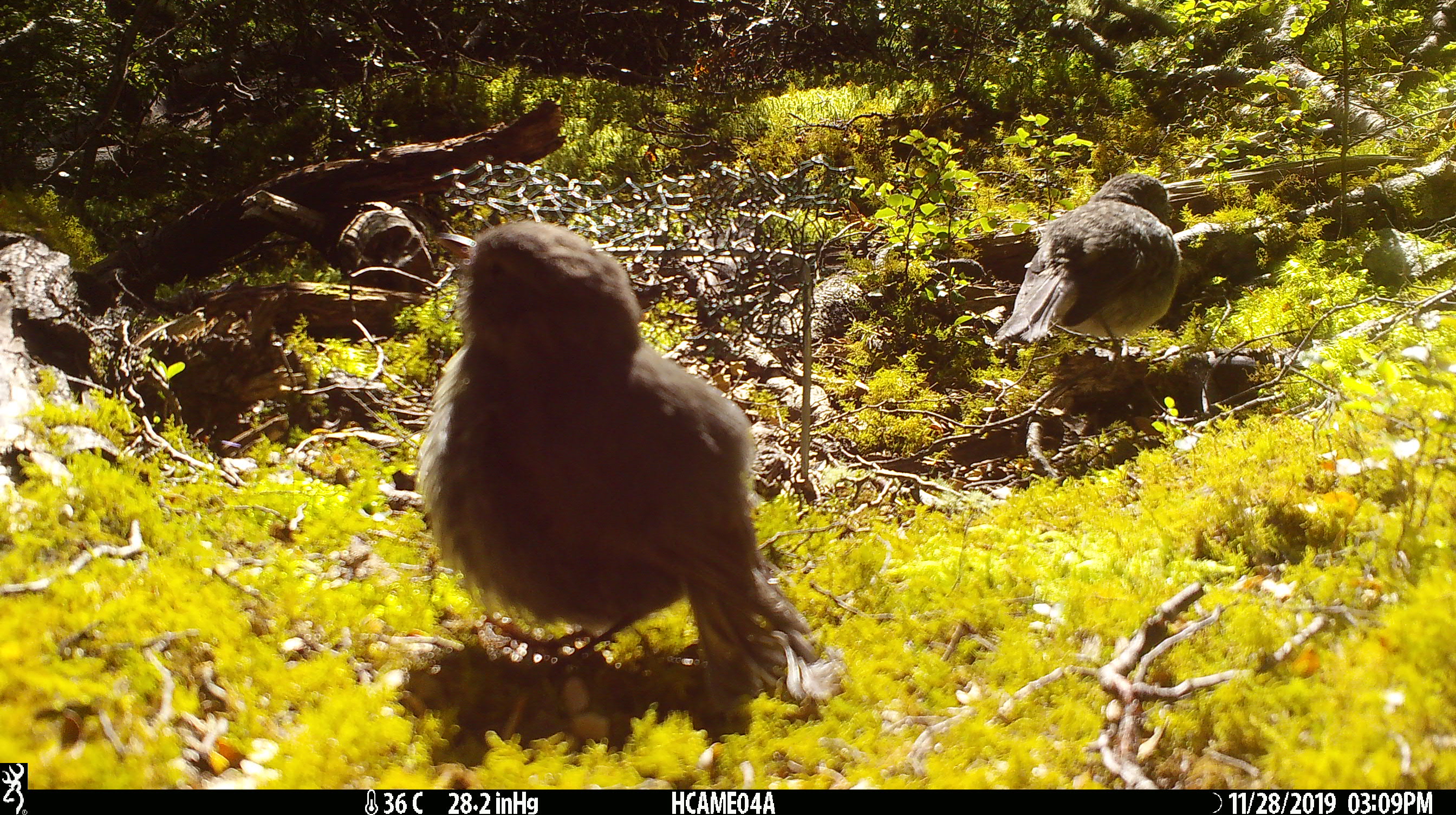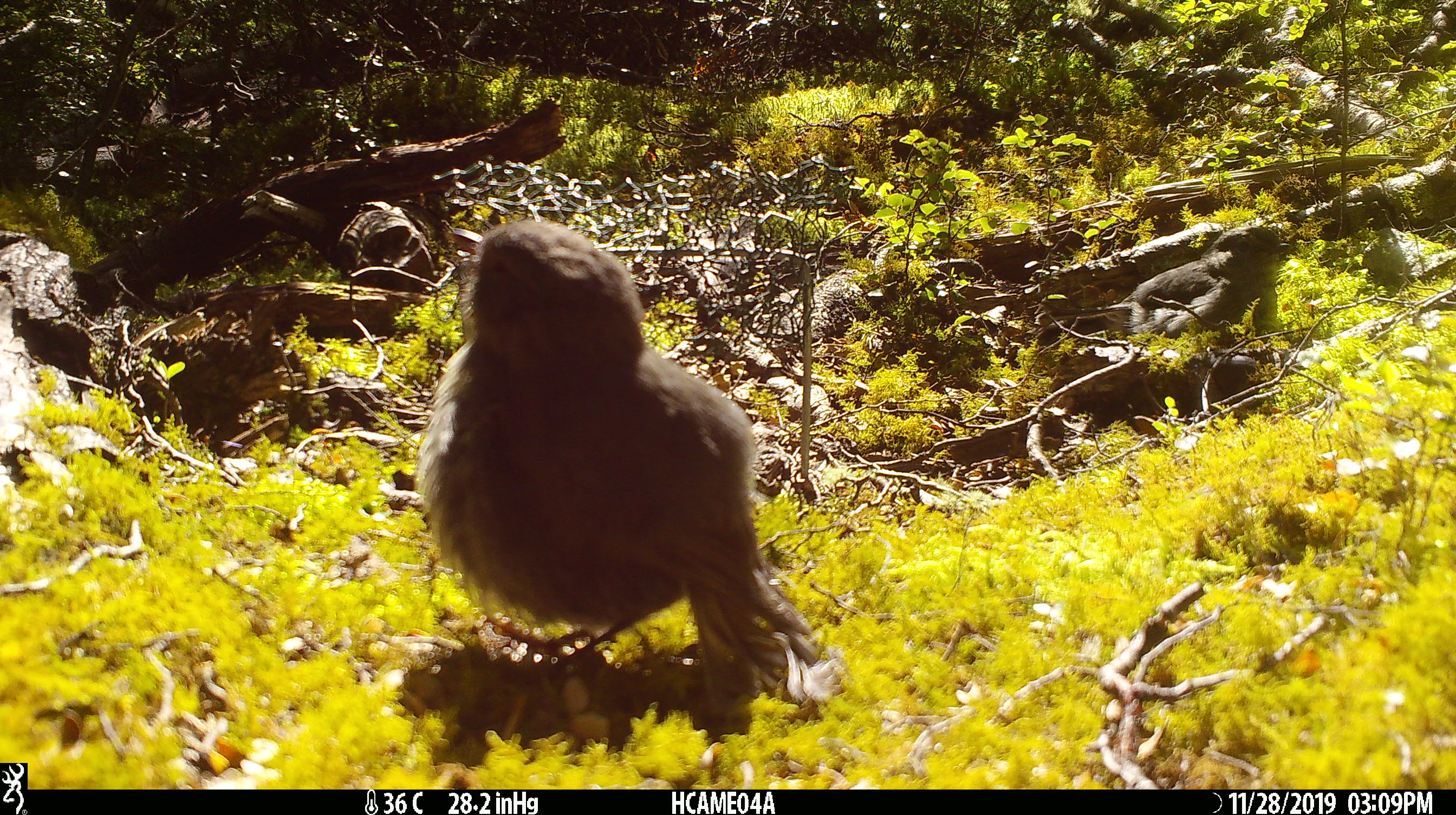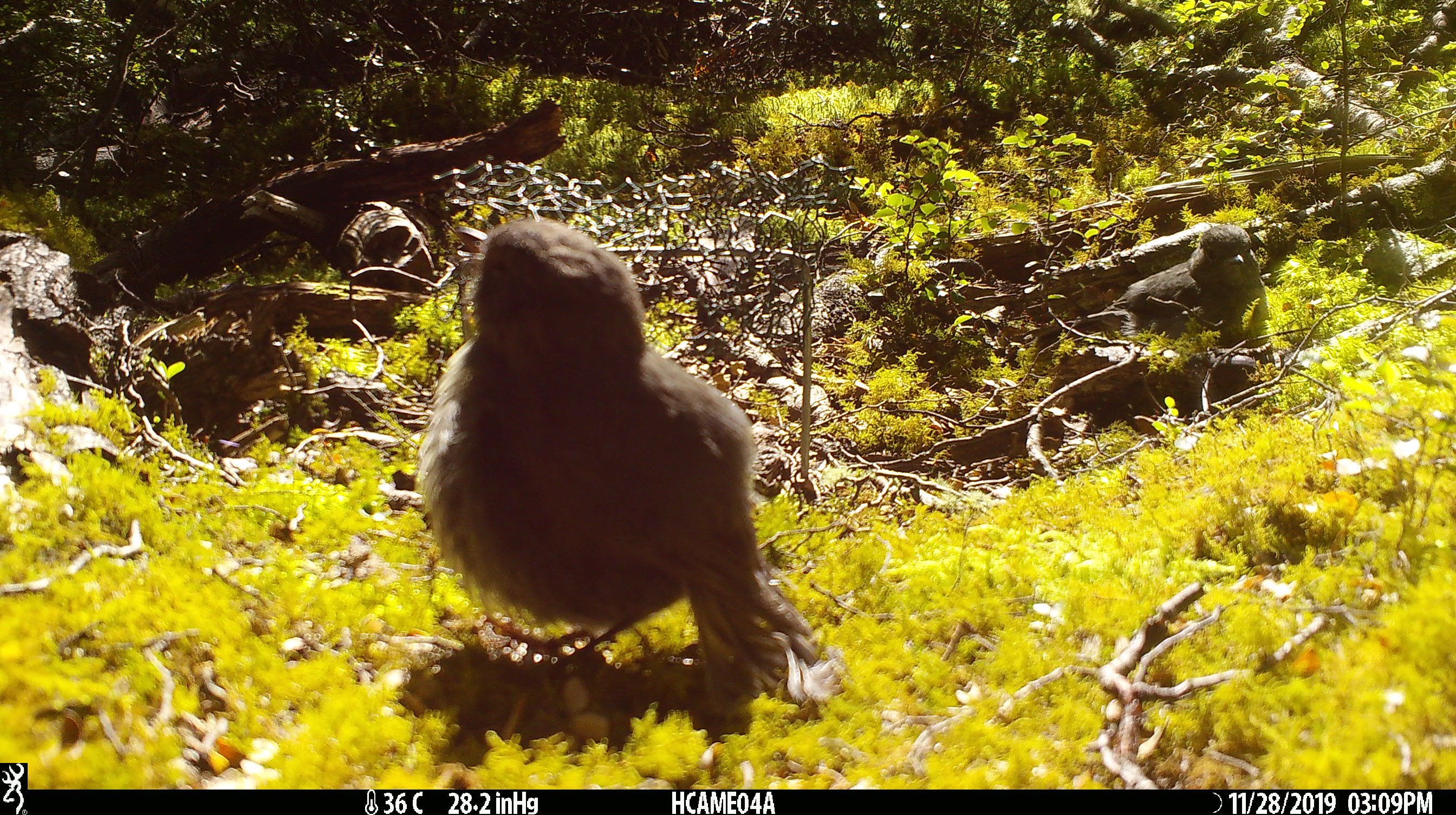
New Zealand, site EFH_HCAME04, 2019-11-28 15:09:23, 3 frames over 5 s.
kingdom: Animalia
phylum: Chordata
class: Aves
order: Passeriformes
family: Petroicidae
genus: Petroica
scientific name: Petroica australis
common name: new zealand robin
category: robin